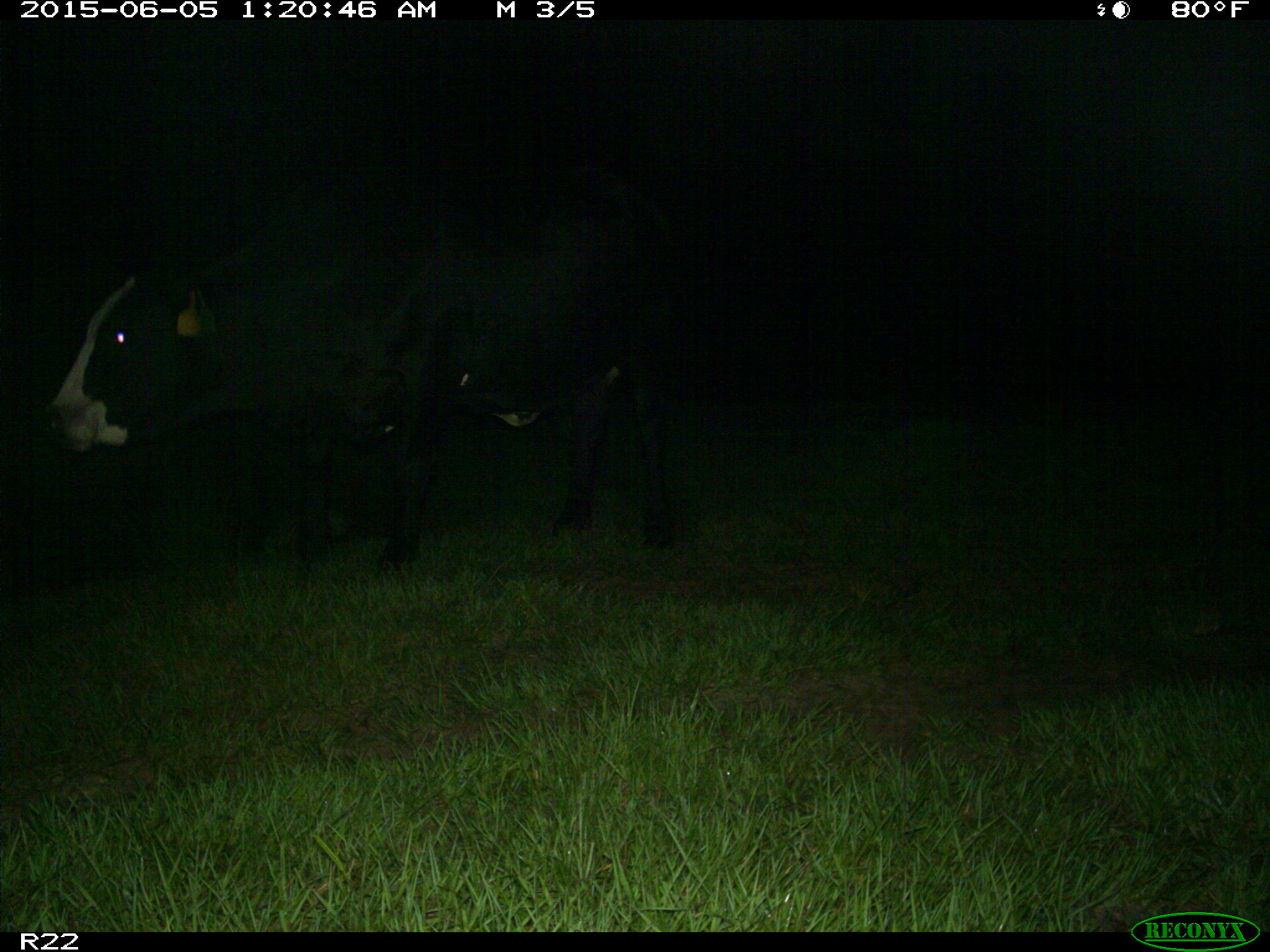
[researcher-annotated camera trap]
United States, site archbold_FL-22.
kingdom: Animalia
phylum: Chordata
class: Mammalia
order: Artiodactyla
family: Bovidae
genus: Bos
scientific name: Bos taurus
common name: domestic cow